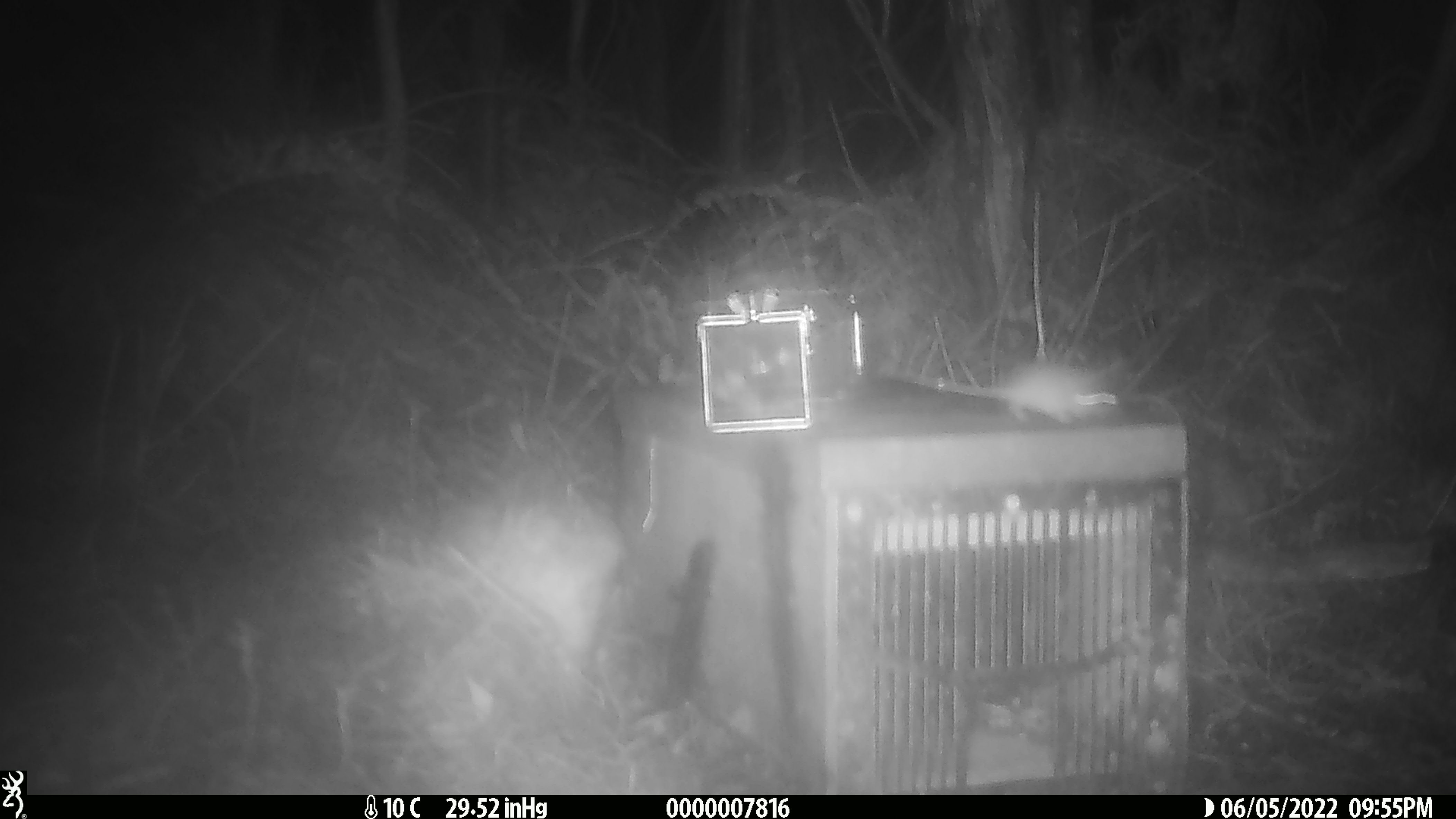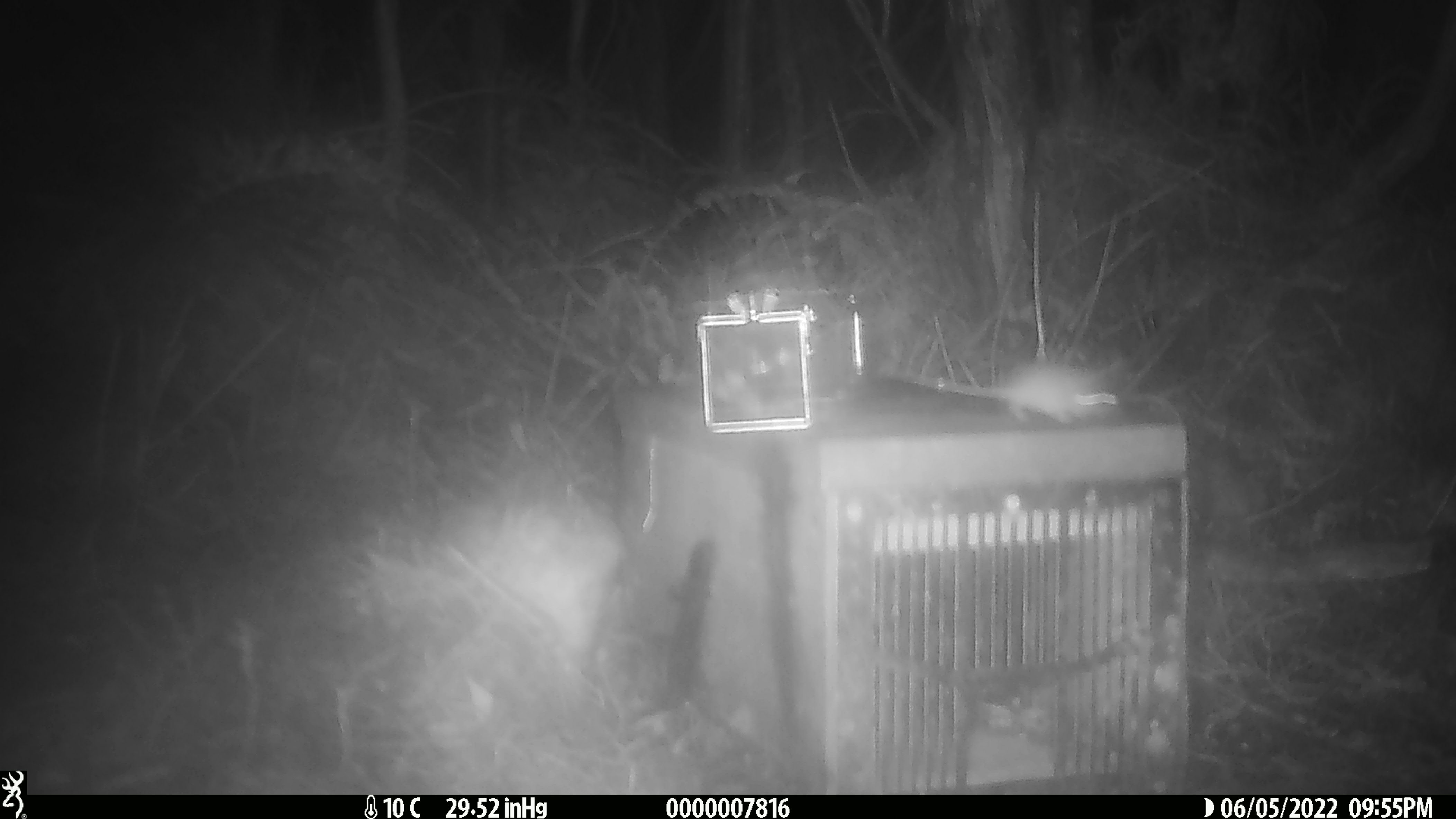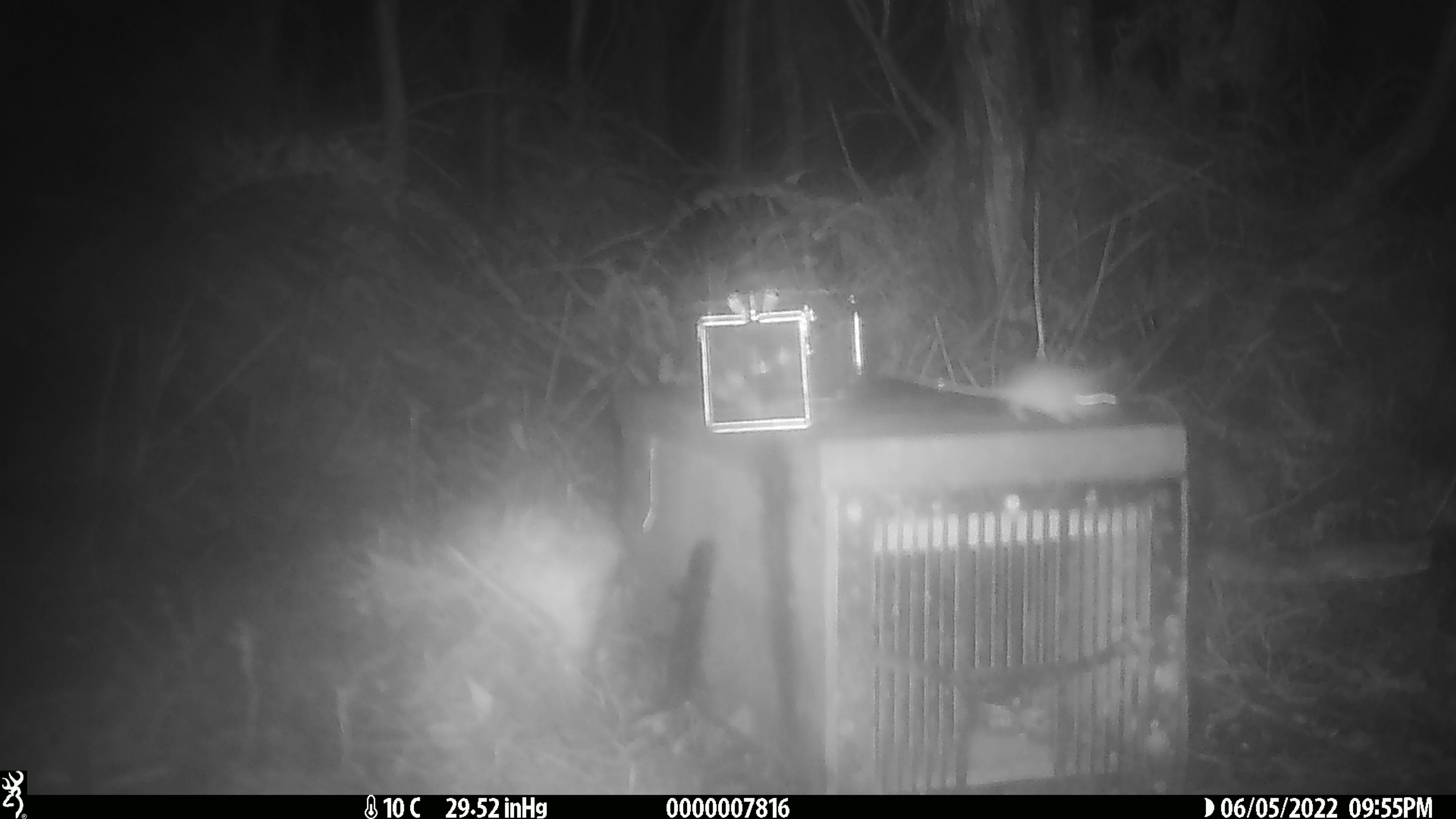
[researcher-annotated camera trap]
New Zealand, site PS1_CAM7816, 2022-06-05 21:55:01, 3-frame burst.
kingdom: Animalia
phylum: Chordata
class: Mammalia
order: Rodentia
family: Muridae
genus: Mus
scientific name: Mus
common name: mouse